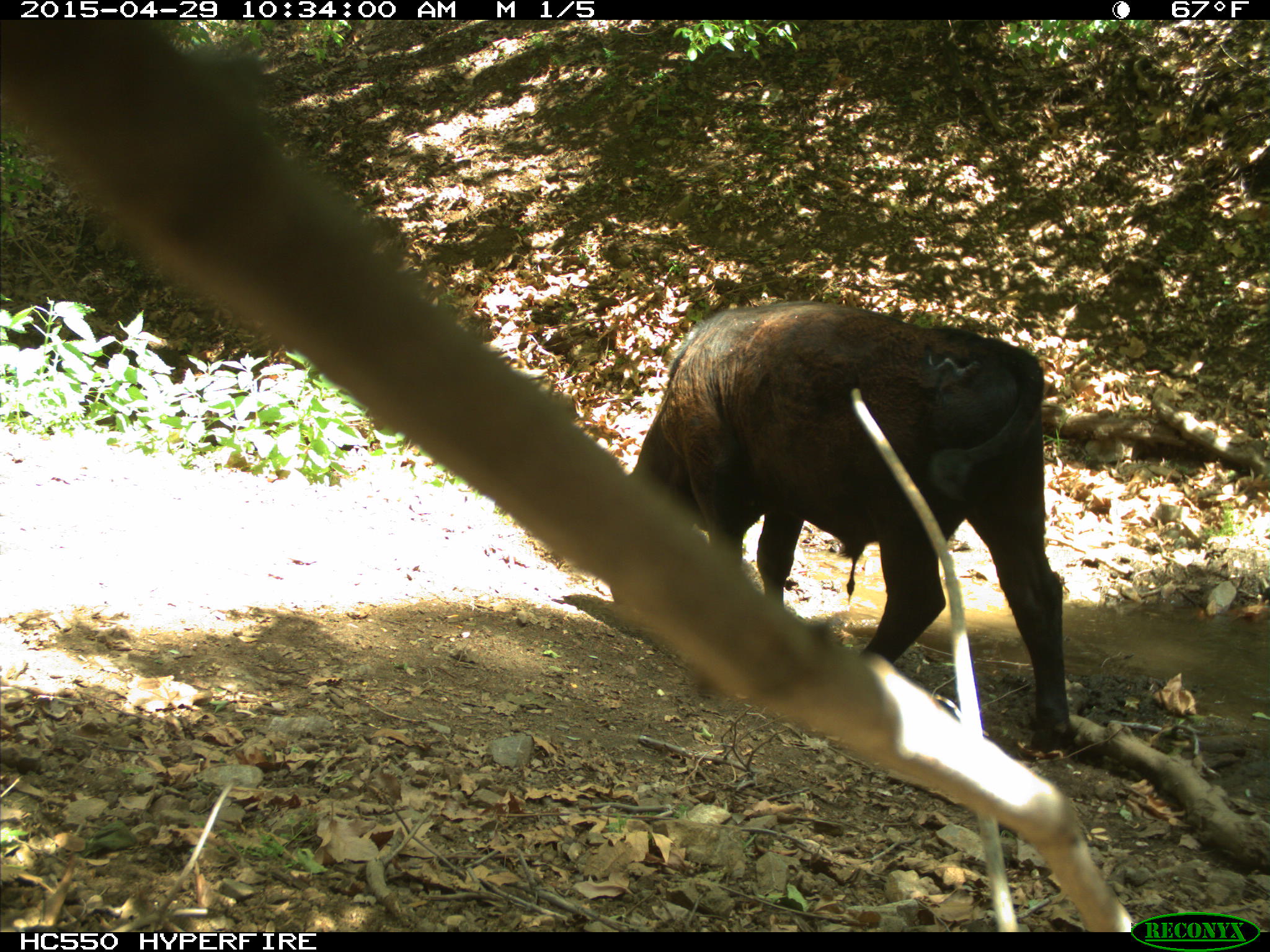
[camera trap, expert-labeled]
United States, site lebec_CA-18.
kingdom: Animalia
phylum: Chordata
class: Mammalia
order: Artiodactyla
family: Bovidae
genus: Bos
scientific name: Bos taurus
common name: domestic cow